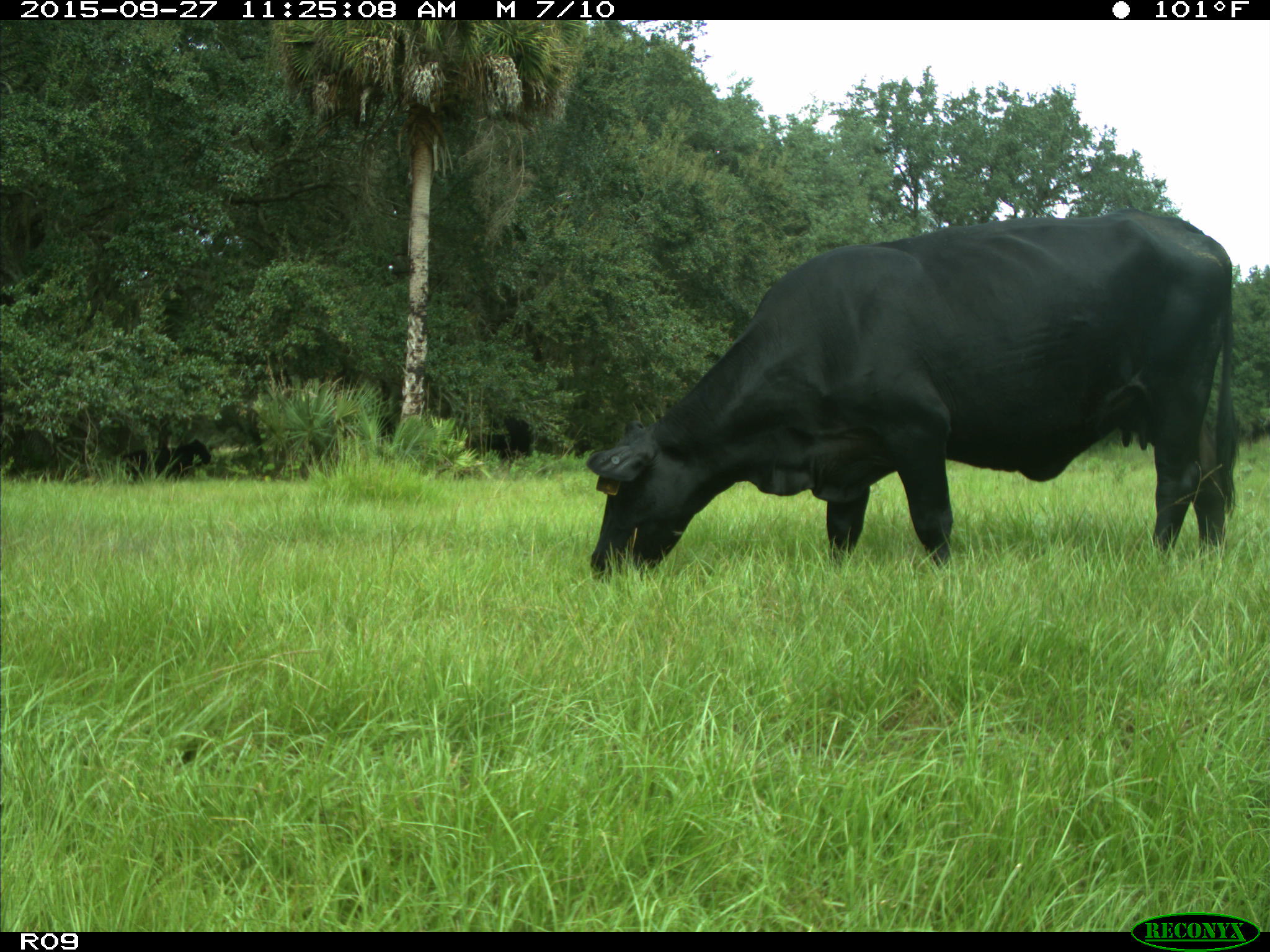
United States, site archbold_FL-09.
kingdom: Animalia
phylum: Chordata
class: Mammalia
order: Artiodactyla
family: Bovidae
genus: Bos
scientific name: Bos taurus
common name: domestic cow